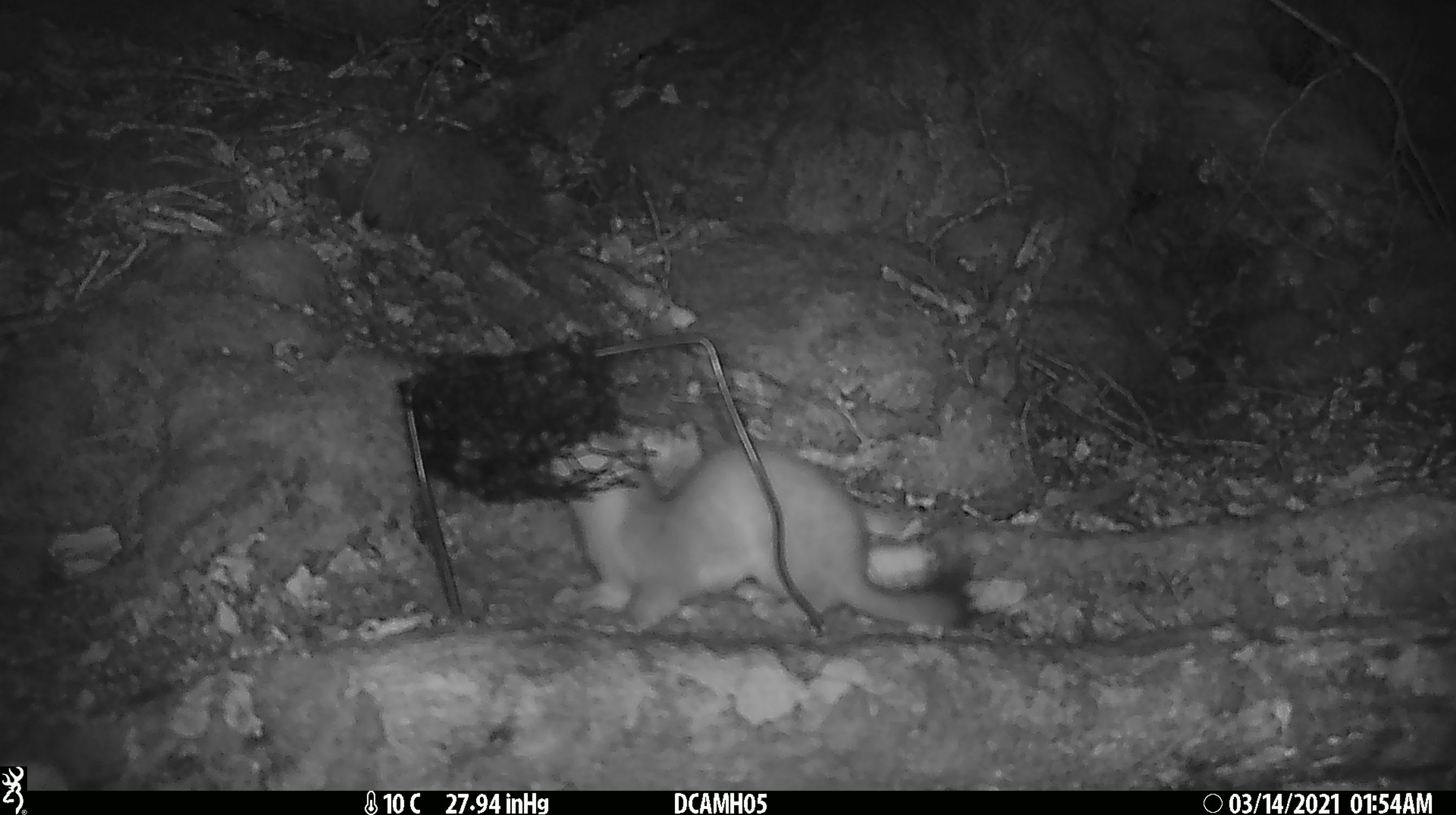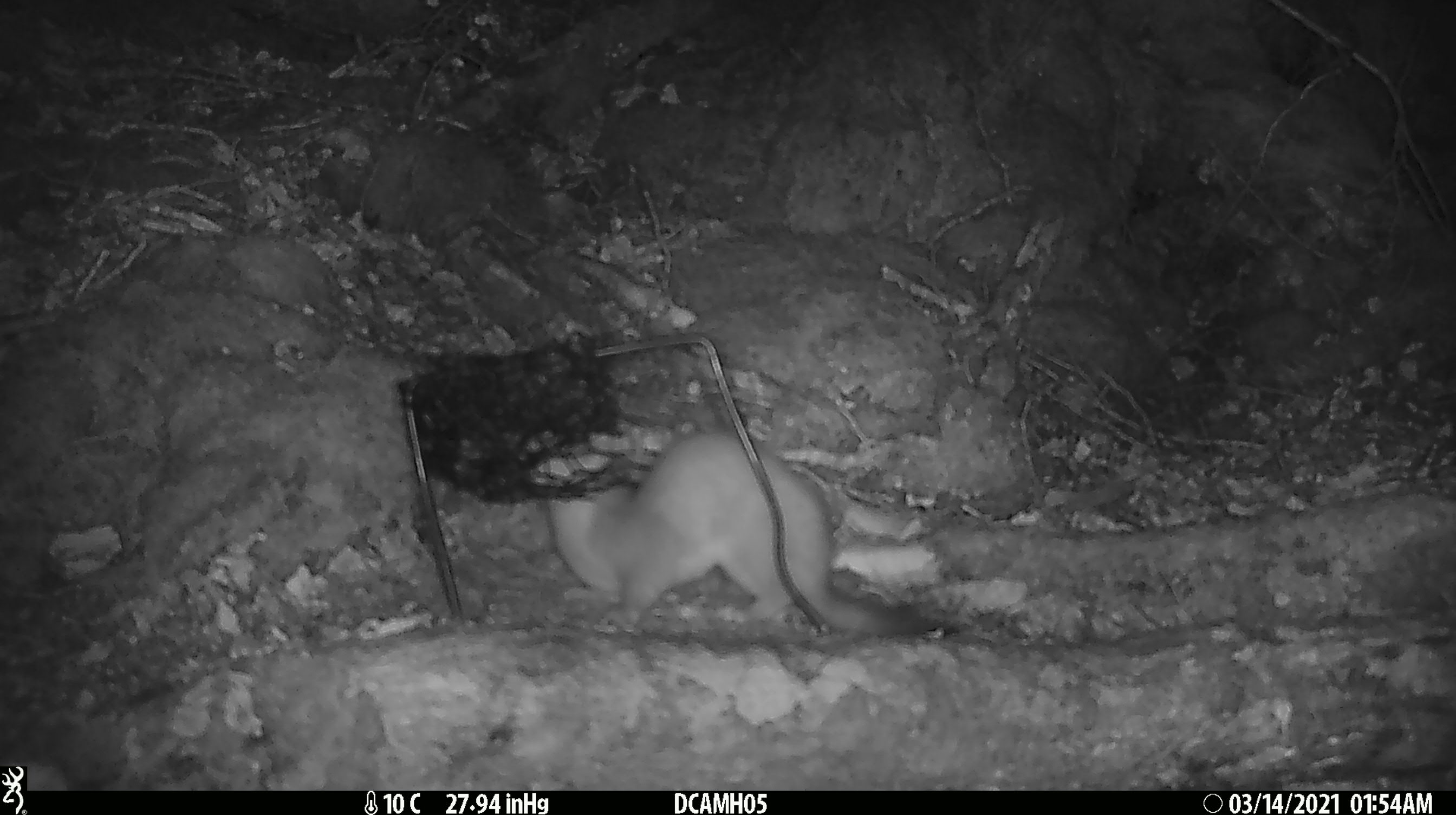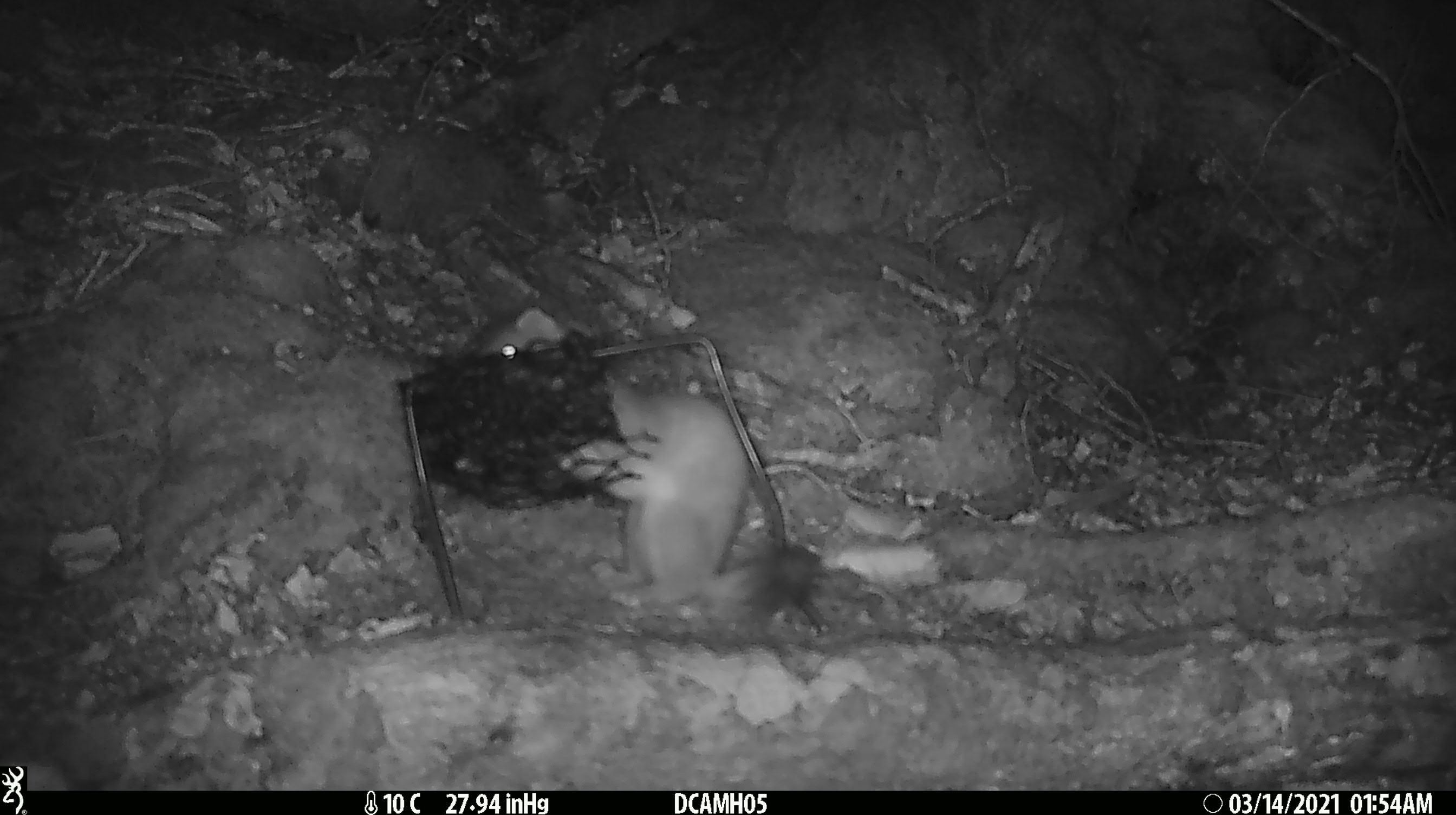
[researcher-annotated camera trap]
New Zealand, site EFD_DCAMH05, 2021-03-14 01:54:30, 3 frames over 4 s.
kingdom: Animalia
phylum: Chordata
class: Mammalia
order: Carnivora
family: Mustelidae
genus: Mustela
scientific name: Mustela erminea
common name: stoat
Stoat (Mustela erminea).